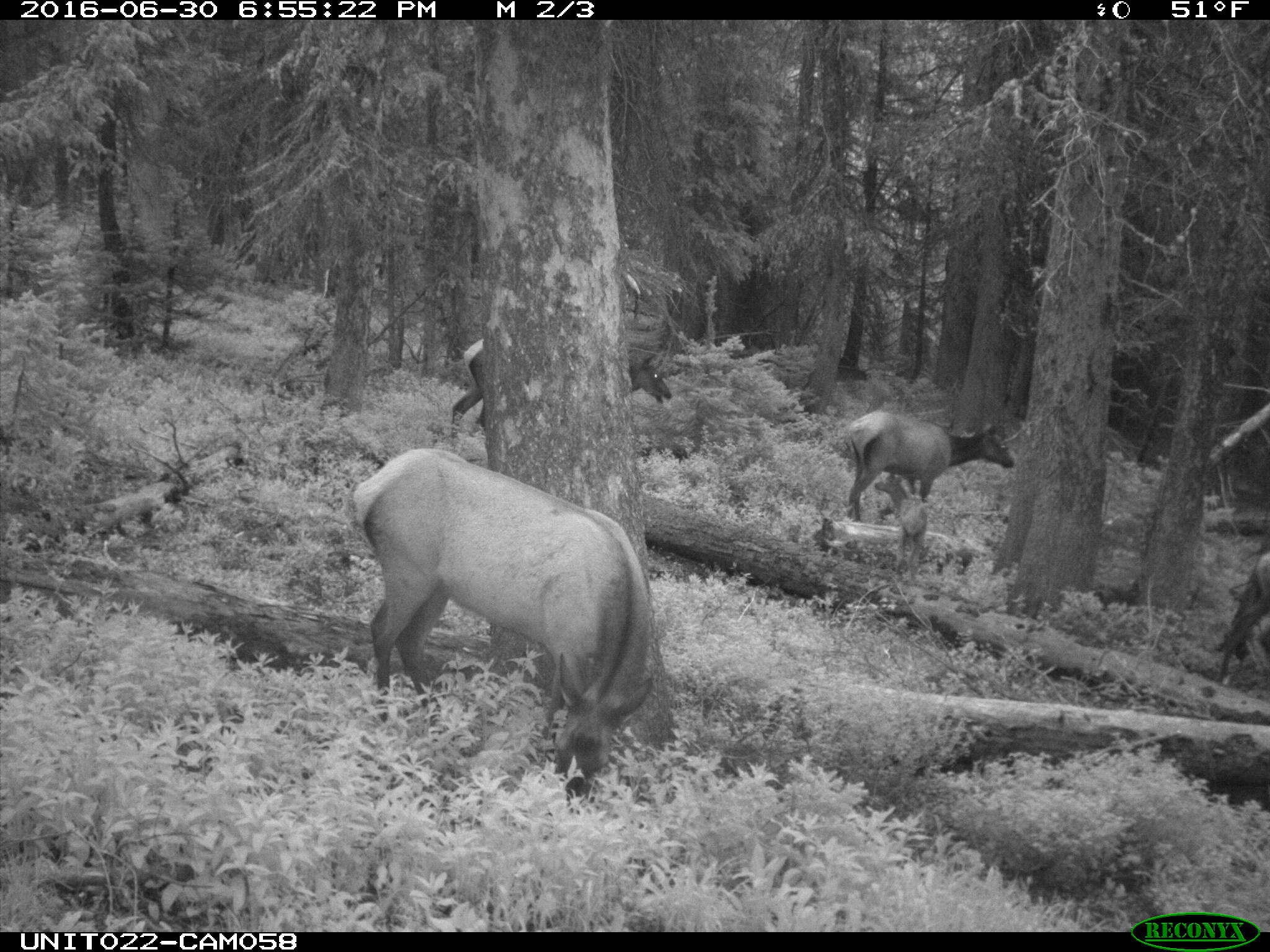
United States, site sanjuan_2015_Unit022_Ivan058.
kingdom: Animalia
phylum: Chordata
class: Mammalia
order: Artiodactyla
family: Cervidae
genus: Cervus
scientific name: Cervus elaphus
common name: red deer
Cervus elaphus (red deer).